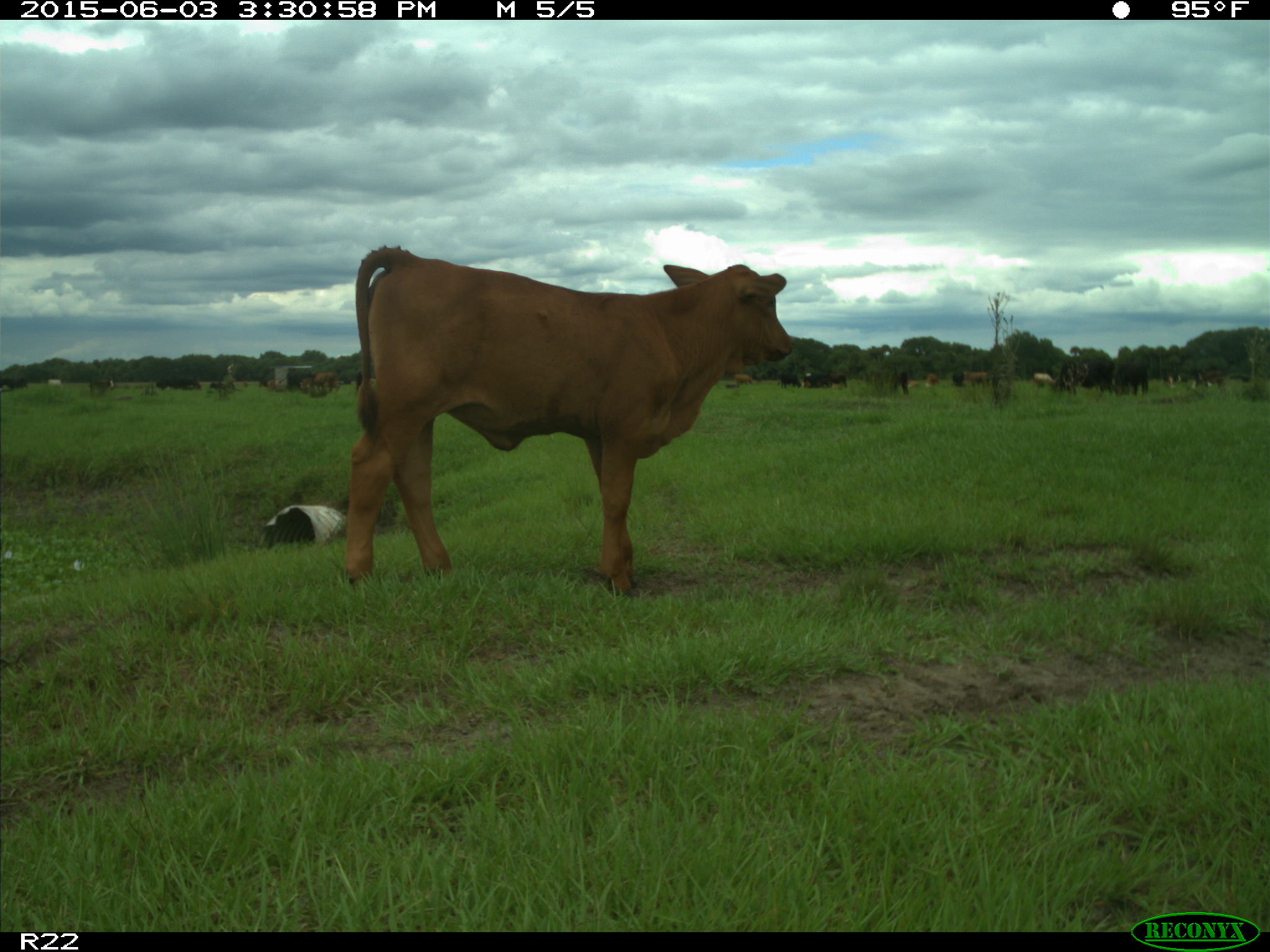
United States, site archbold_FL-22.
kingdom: Animalia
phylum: Chordata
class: Mammalia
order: Artiodactyla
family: Bovidae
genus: Bos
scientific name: Bos taurus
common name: domestic cow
Bos taurus (domestic cow).